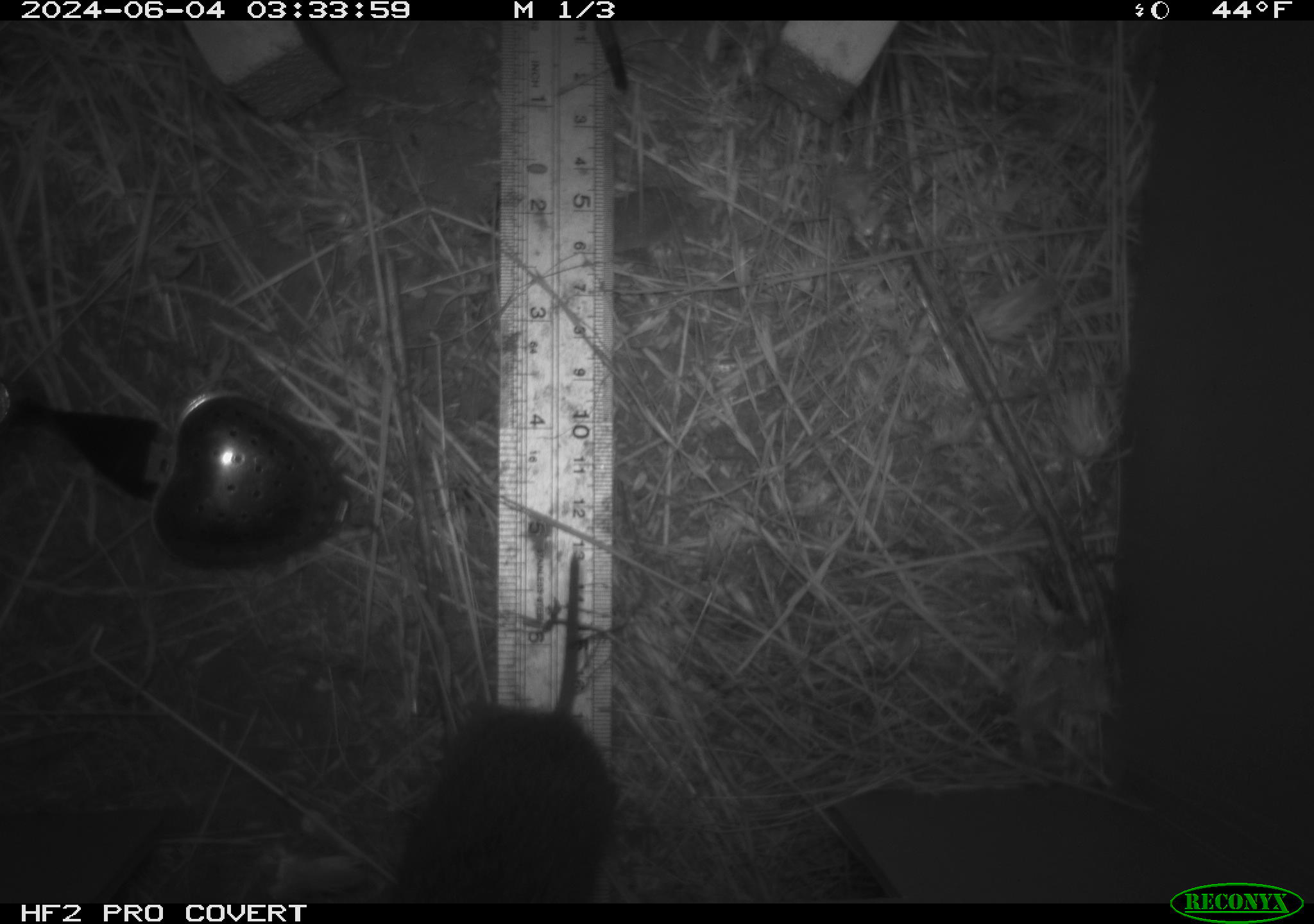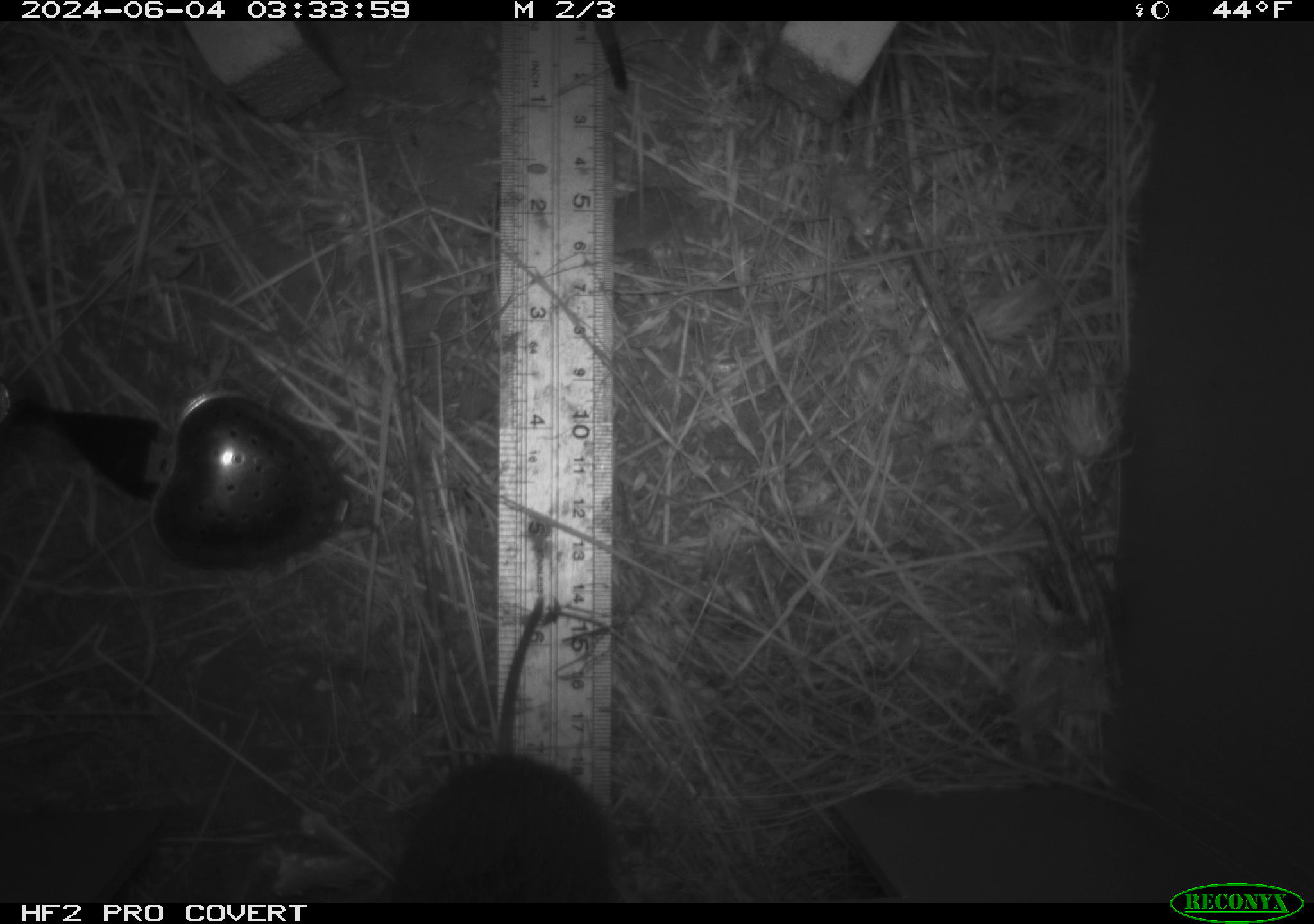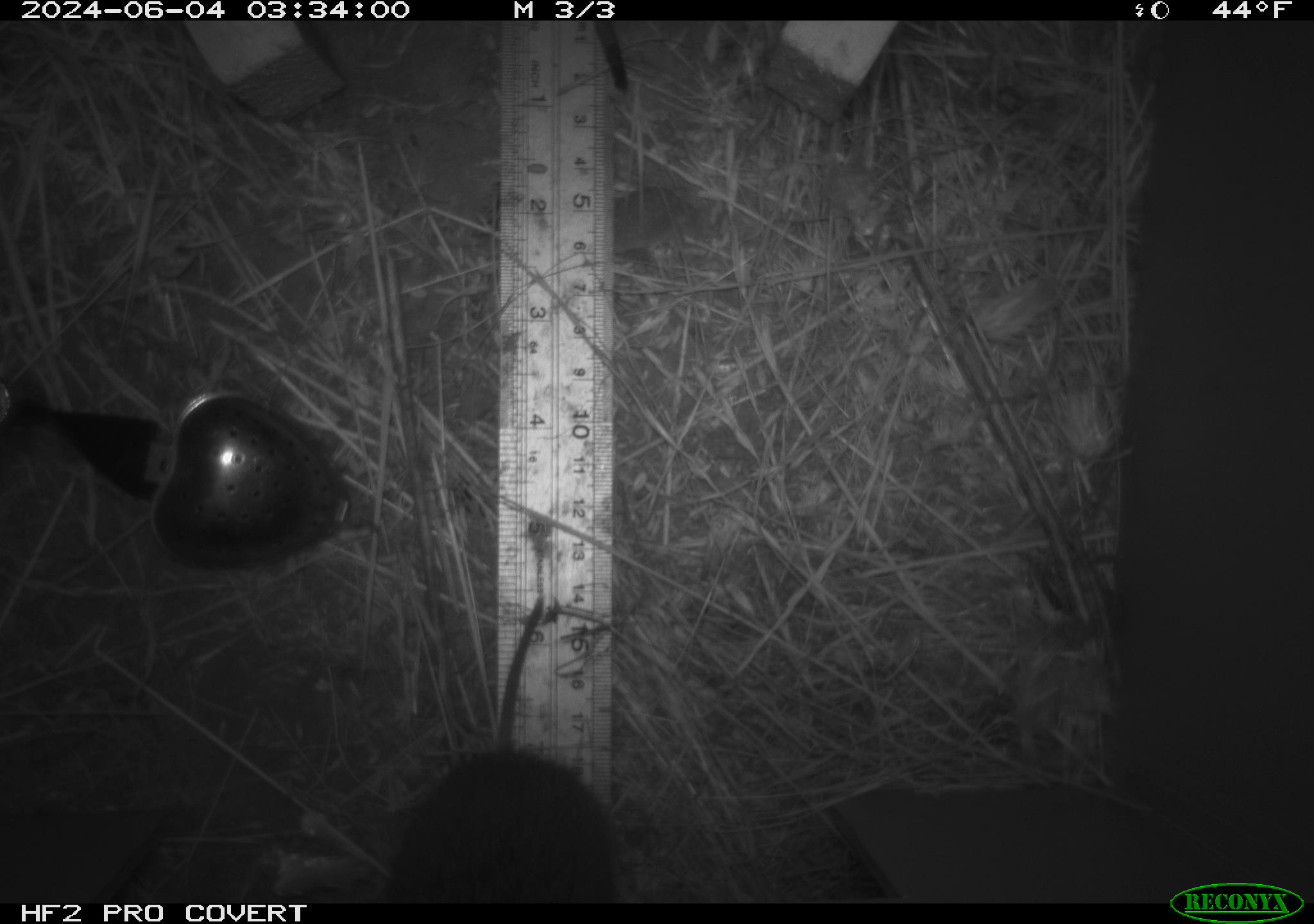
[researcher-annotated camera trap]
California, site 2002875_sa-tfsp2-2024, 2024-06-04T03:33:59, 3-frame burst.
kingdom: Animalia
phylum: Chordata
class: Mammalia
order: Rodentia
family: Cricetidae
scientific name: Arvicolinae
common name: voles, lemmings, and muskrats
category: arvicolinae subfamily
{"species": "arvicolinae subfamily (voles, lemmings, and muskrats) (Arvicolinae)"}